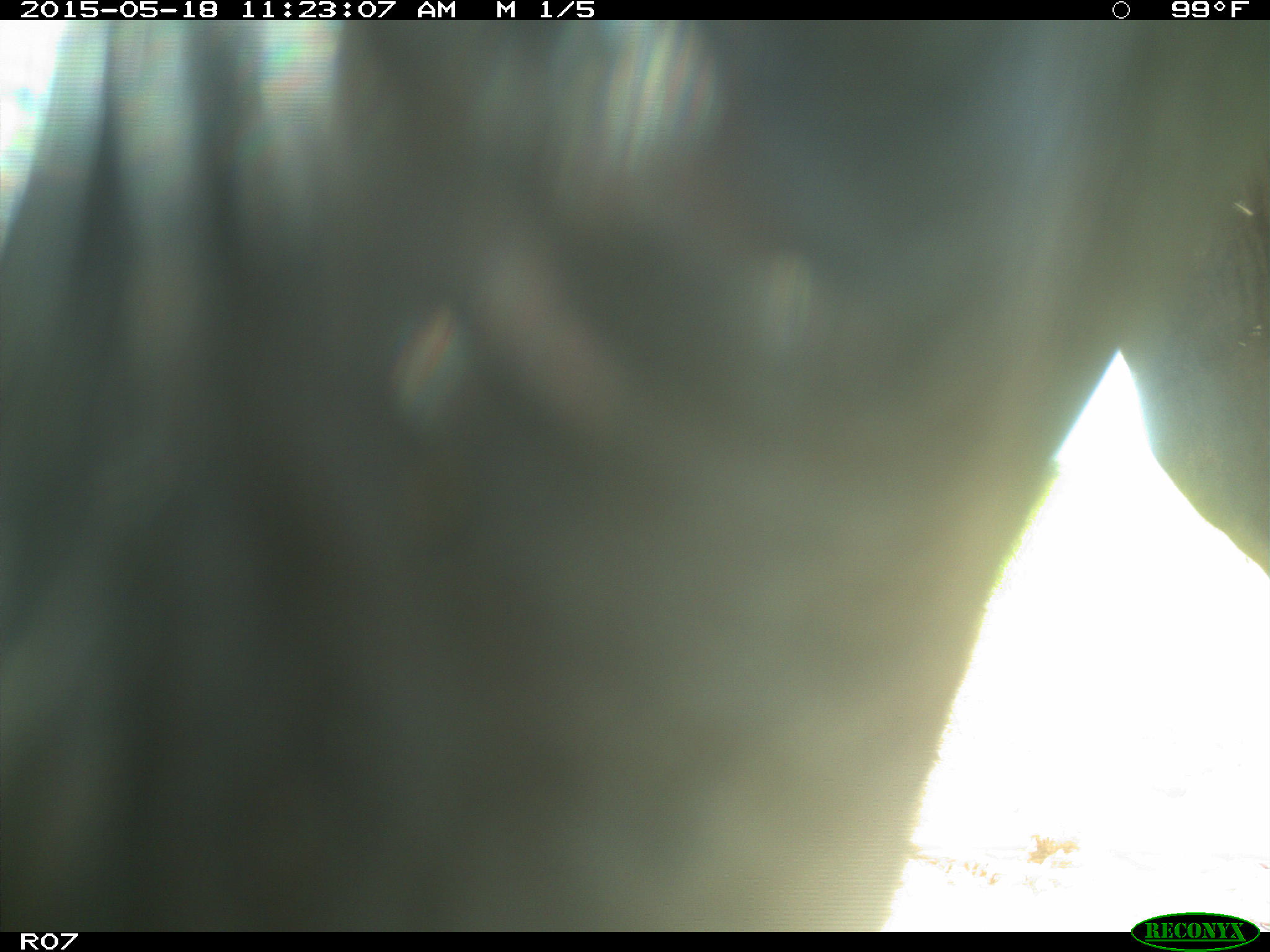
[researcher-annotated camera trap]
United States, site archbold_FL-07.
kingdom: Animalia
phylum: Chordata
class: Mammalia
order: Artiodactyla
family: Bovidae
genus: Bos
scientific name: Bos taurus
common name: domestic cow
Bos taurus (domestic cow).